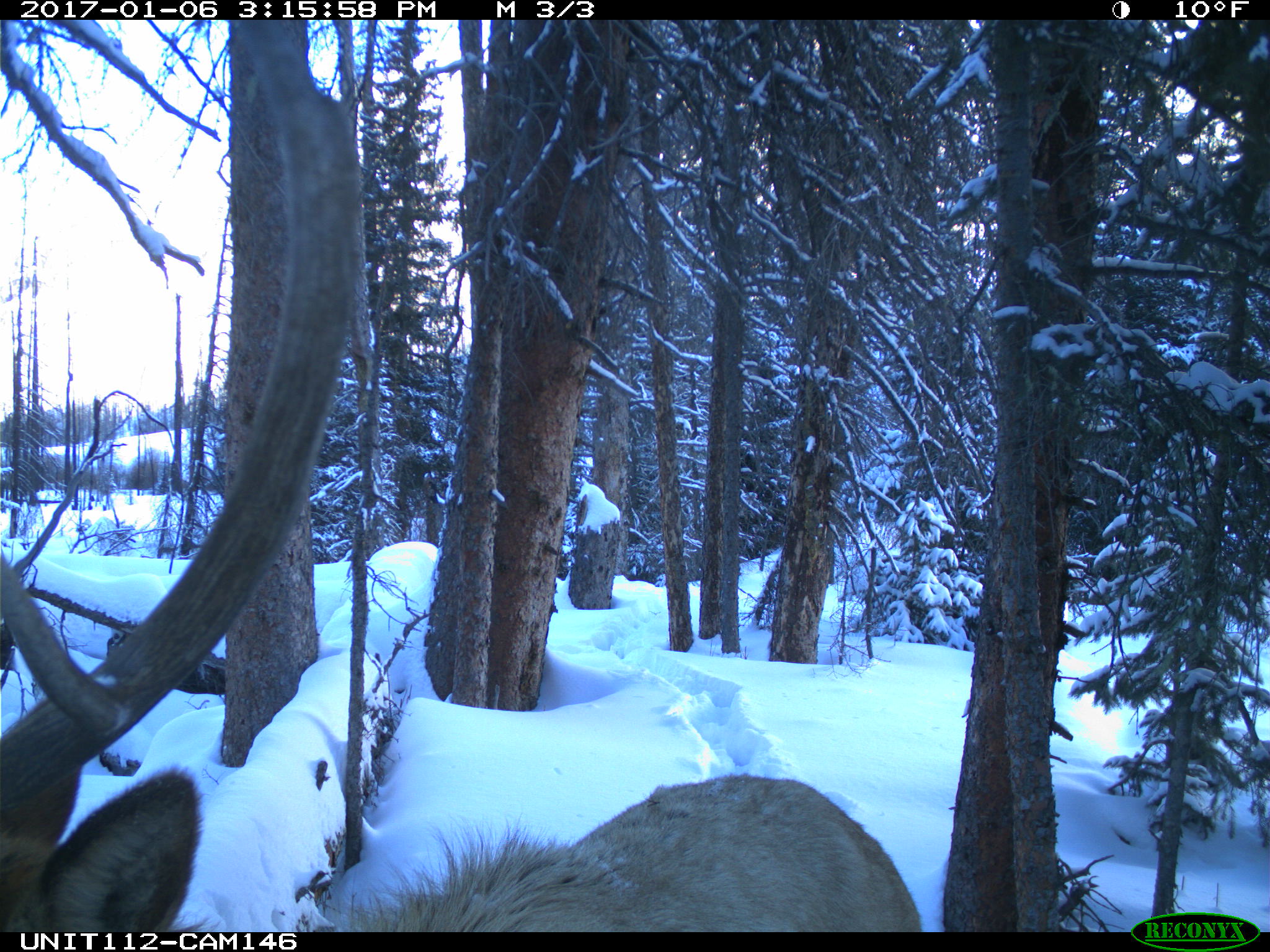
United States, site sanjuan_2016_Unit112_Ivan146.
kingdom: Animalia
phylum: Chordata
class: Mammalia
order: Artiodactyla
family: Cervidae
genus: Cervus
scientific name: Cervus elaphus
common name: red deer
Cervus elaphus (red deer).